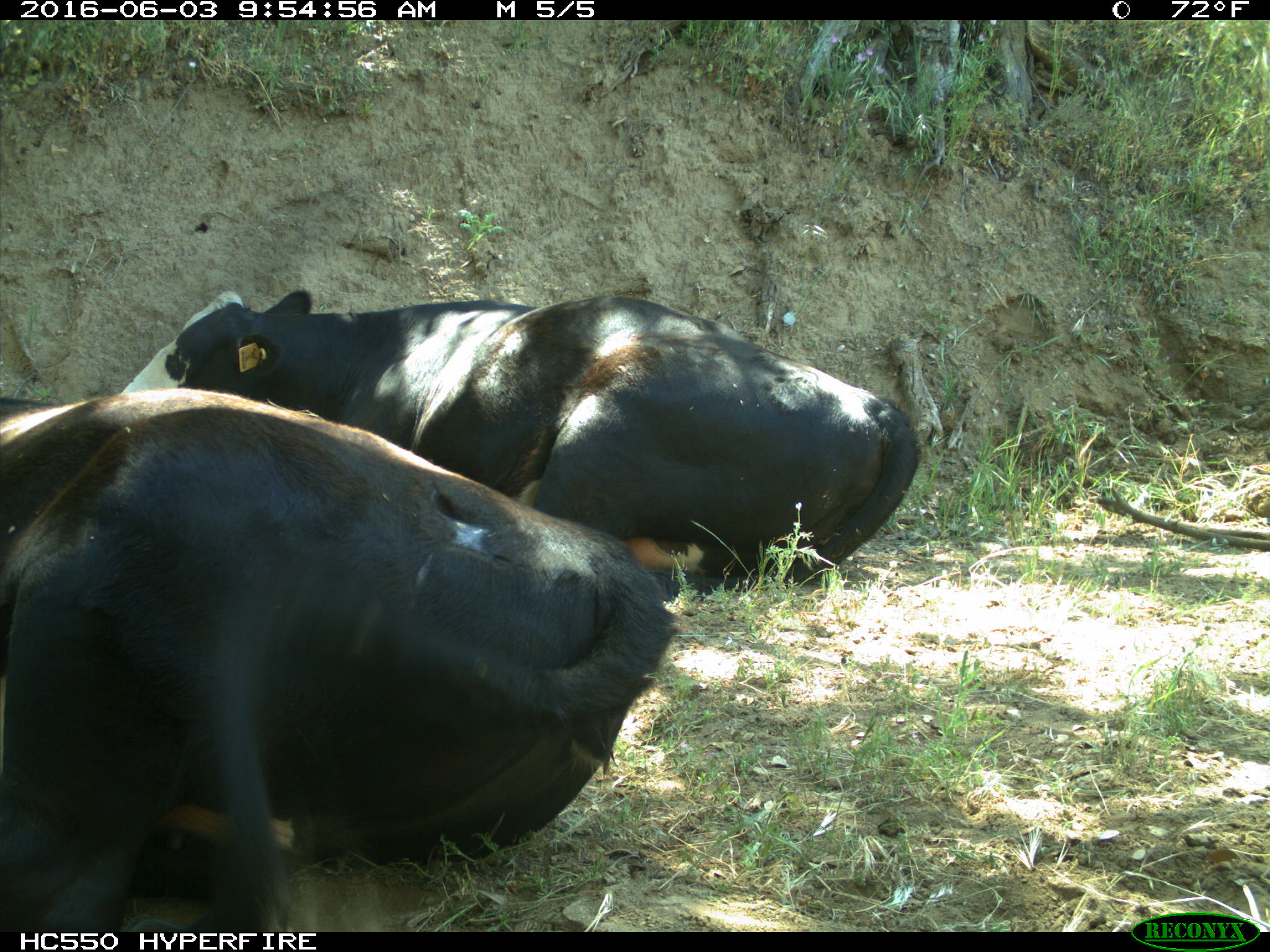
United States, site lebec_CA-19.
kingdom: Animalia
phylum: Chordata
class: Mammalia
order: Artiodactyla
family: Bovidae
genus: Bos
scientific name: Bos taurus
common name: domestic cow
Bos taurus (domestic cow).